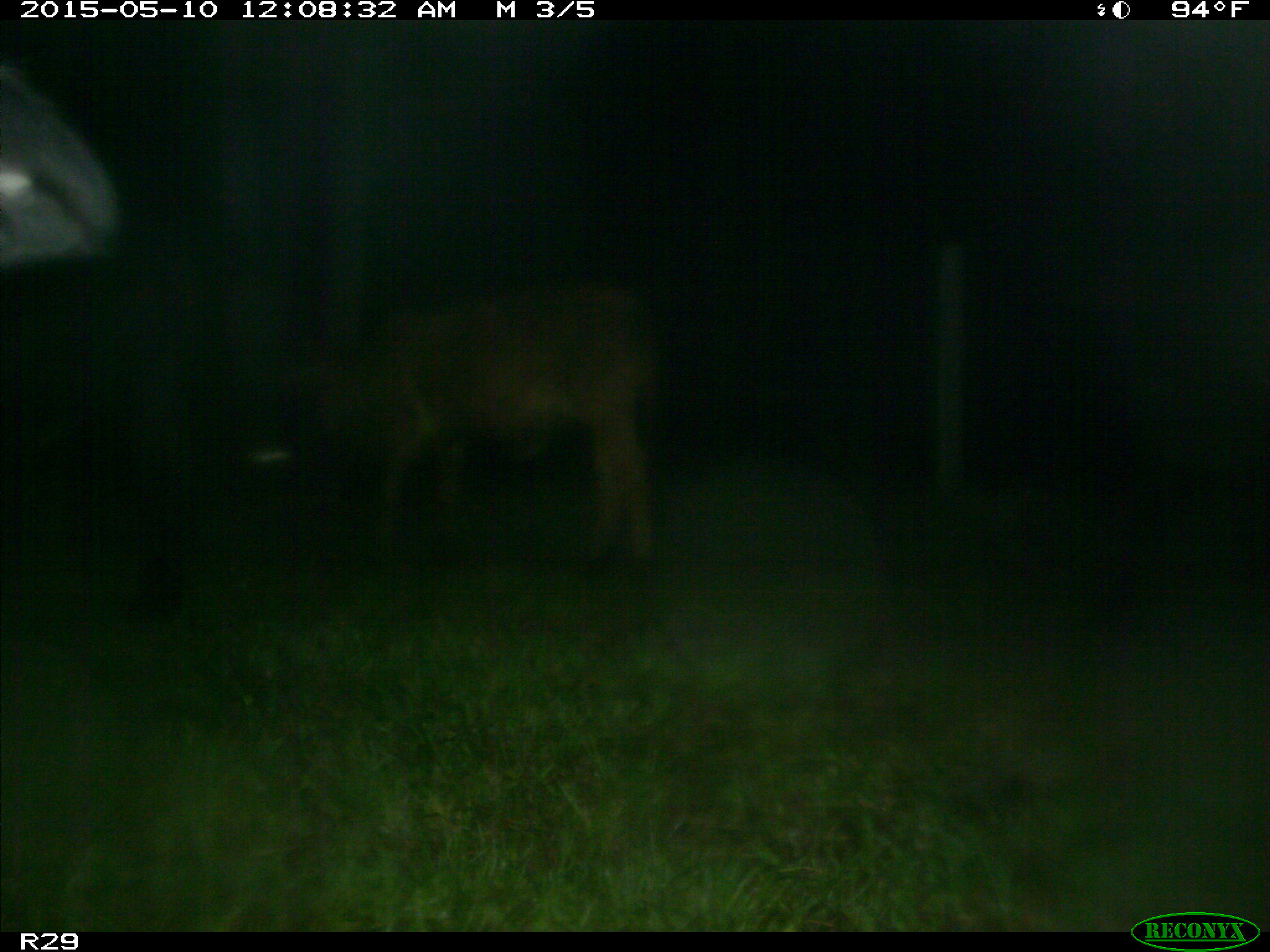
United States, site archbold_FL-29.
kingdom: Animalia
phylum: Chordata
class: Mammalia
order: Artiodactyla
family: Bovidae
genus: Bos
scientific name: Bos taurus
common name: domestic cow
Bos taurus (domestic cow).